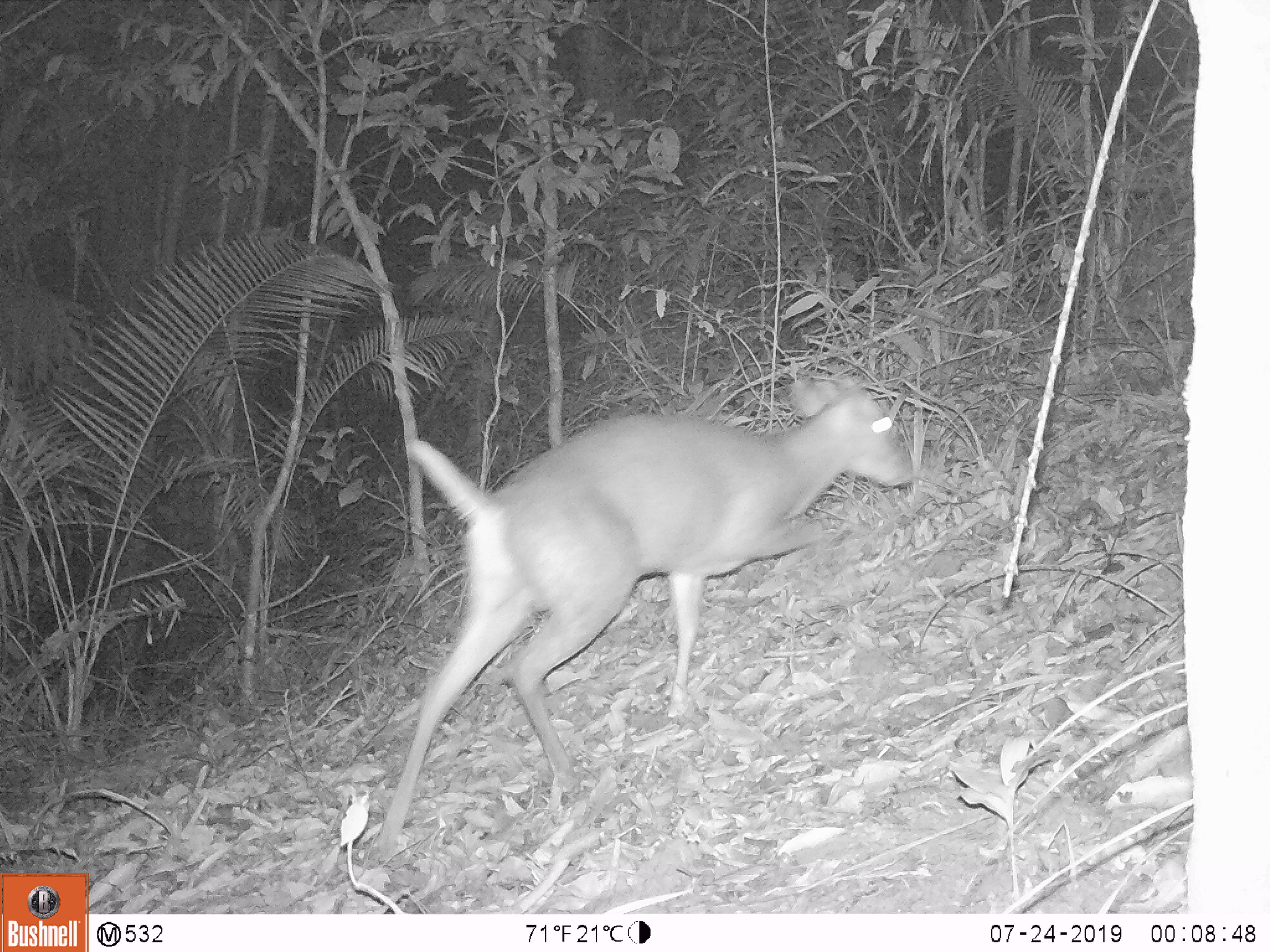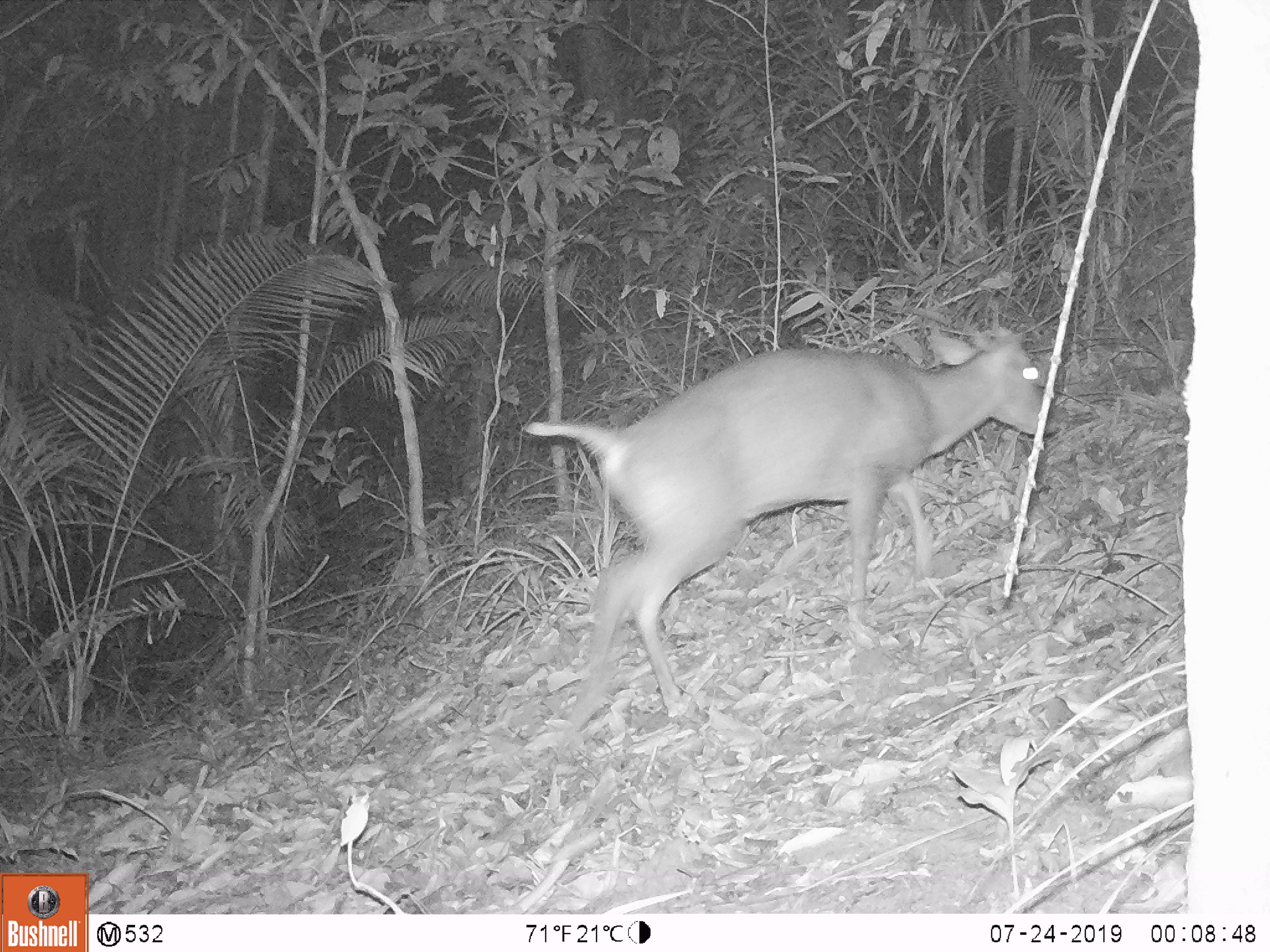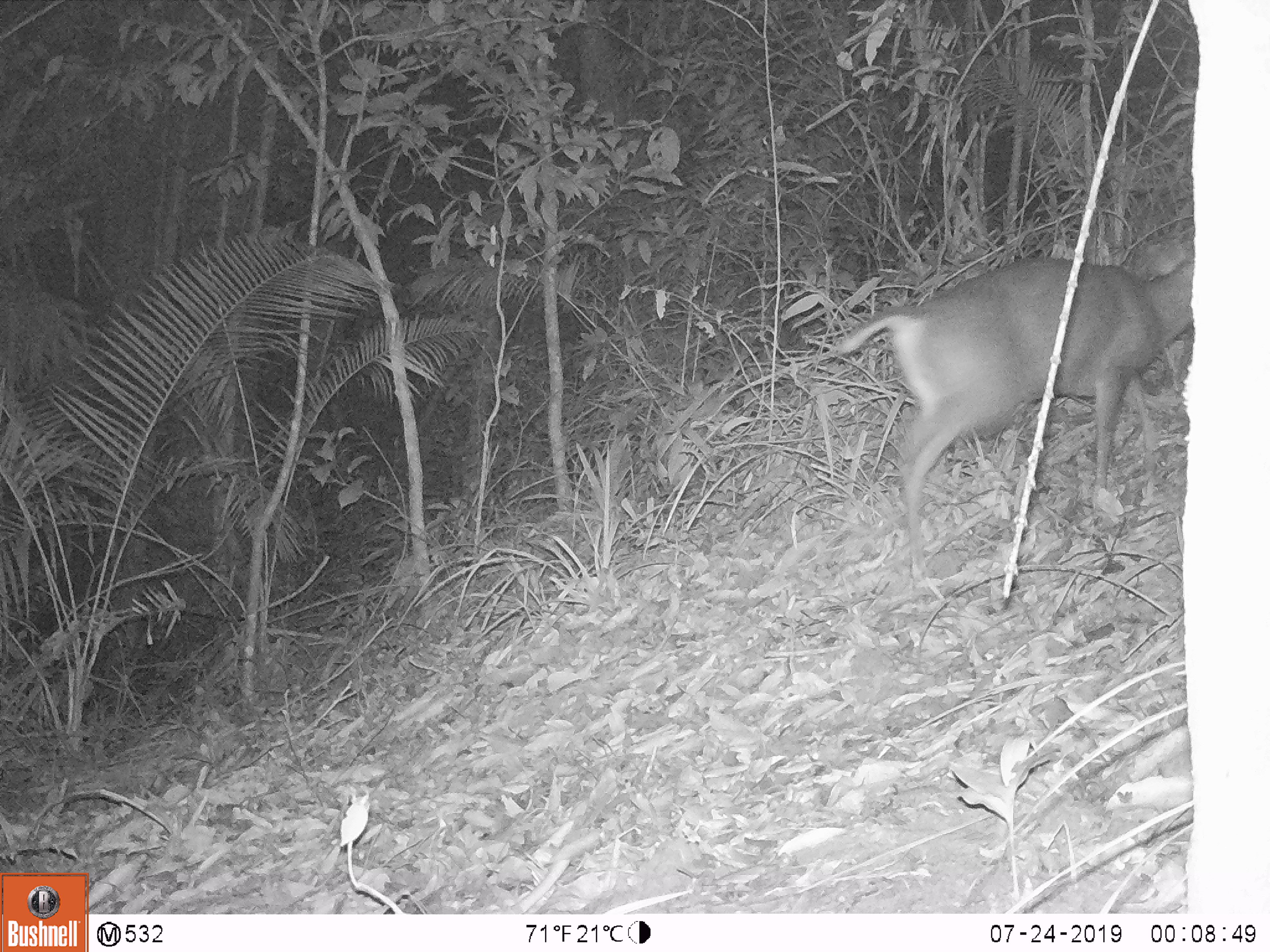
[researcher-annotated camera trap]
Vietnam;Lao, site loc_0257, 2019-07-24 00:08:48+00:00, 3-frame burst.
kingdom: Animalia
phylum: Chordata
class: Mammalia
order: Artiodactyla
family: Cervidae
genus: Muntiacus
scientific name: Muntiacus rooseveltorum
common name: roosevelt's muntjac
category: roosevelts muntjac group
Roosevelts muntjac group (roosevelt's muntjac) (Muntiacus rooseveltorum). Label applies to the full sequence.